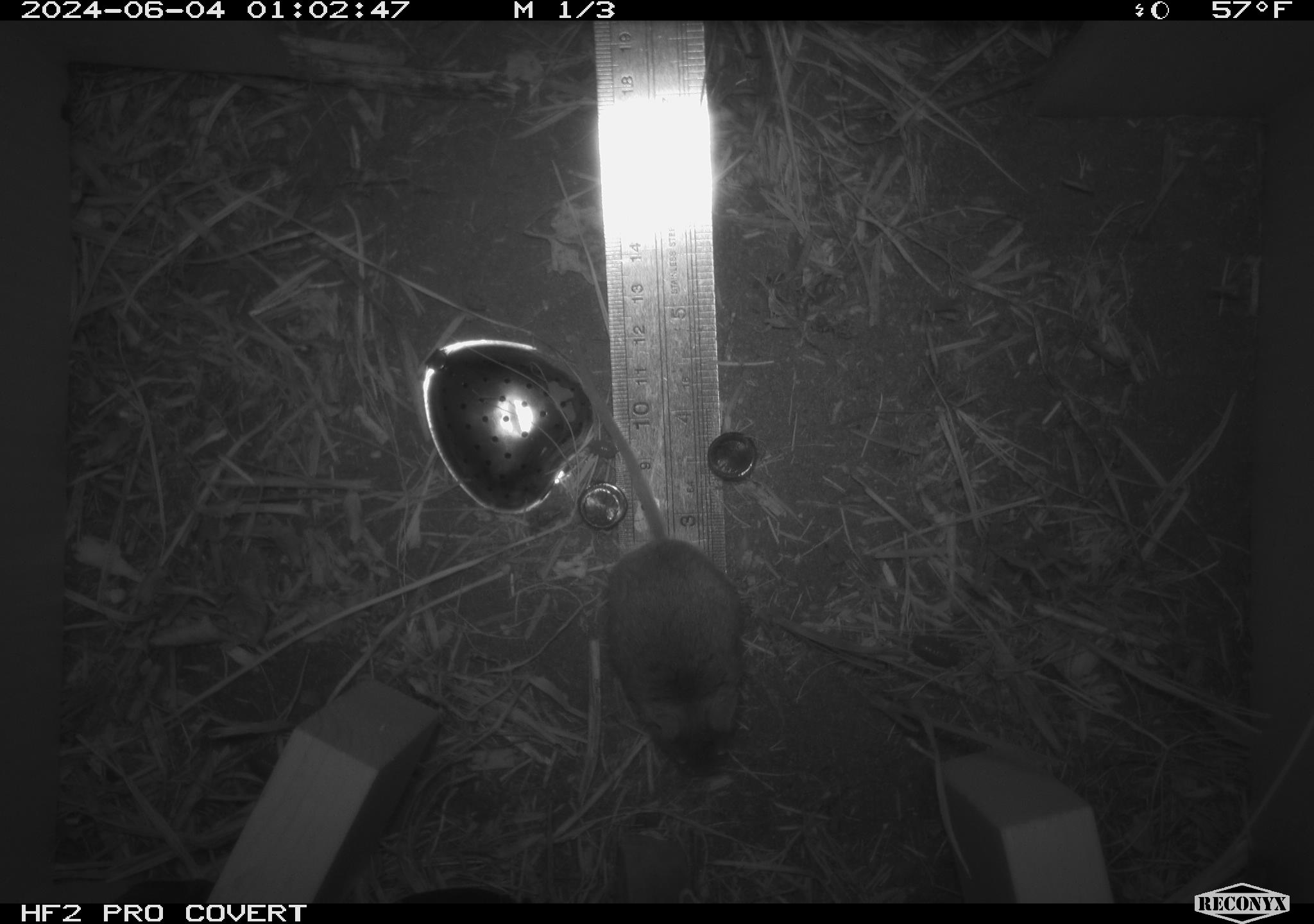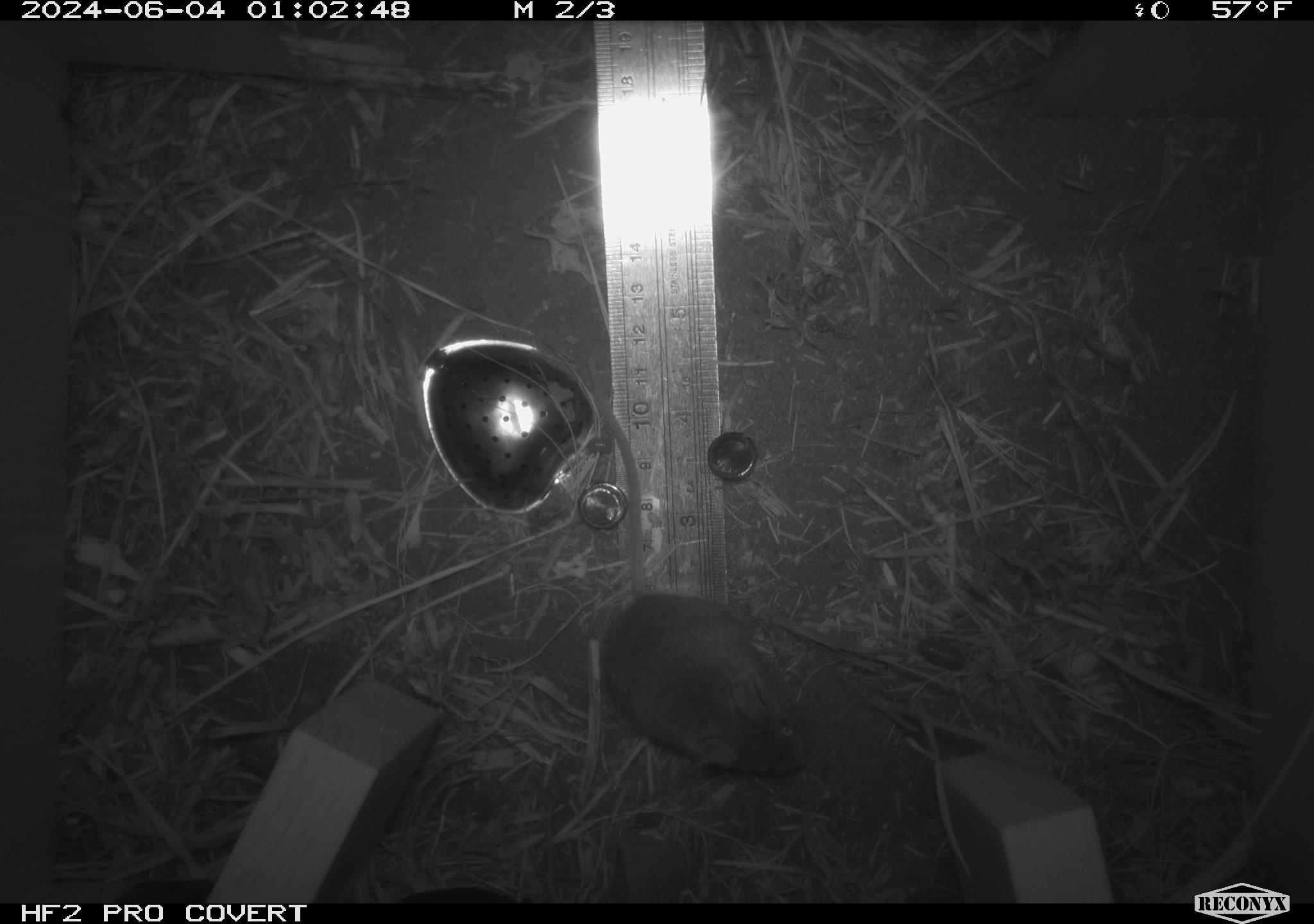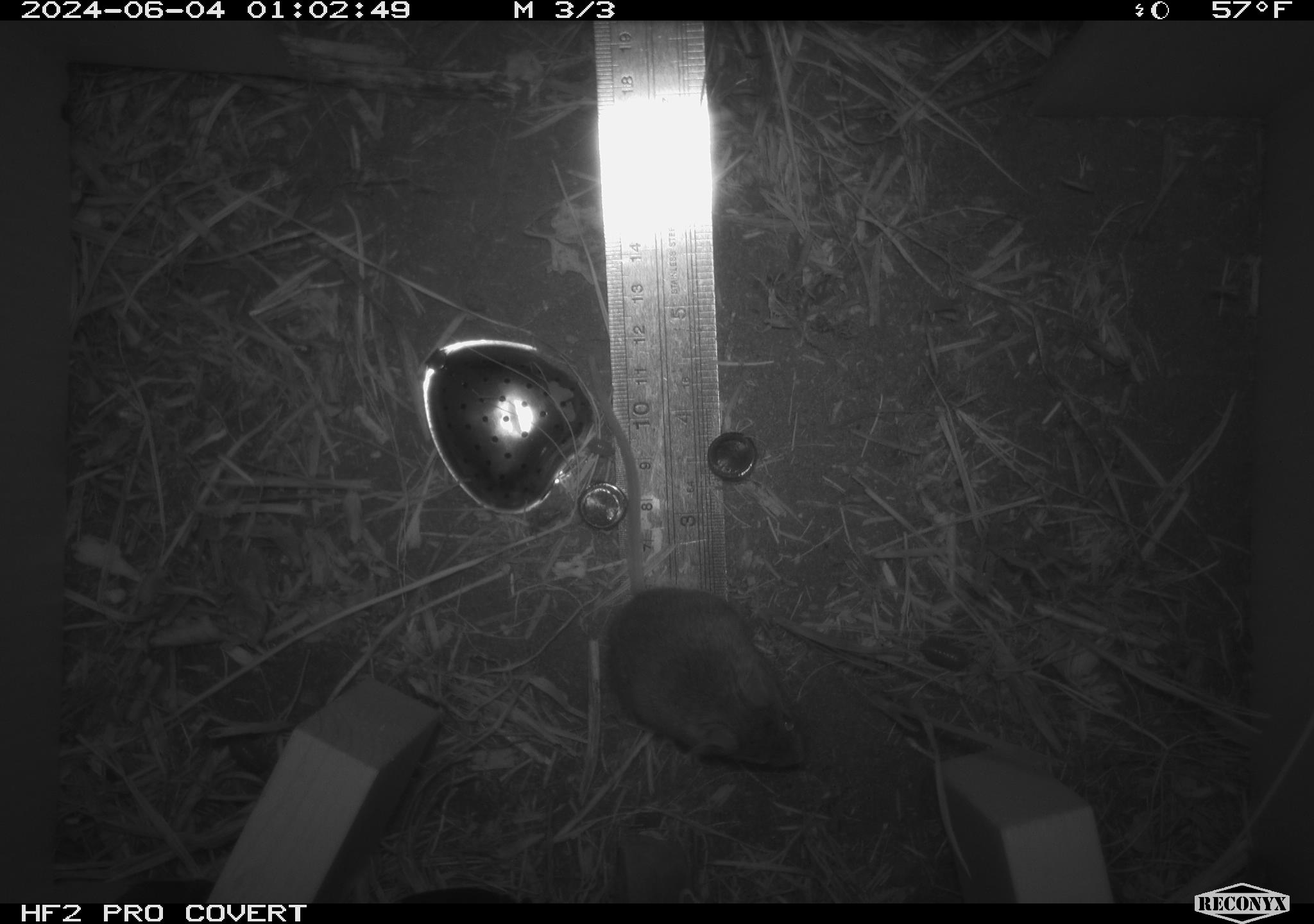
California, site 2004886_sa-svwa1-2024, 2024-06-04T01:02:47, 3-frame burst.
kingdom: Animalia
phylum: Arthropoda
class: Malacostraca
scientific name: Malacostraca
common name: amphipods, crabs, isopods, krill, lobsters and shrimps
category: malacostracan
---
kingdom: Animalia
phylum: Chordata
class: Mammalia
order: Rodentia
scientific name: Rodentia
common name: mouse species